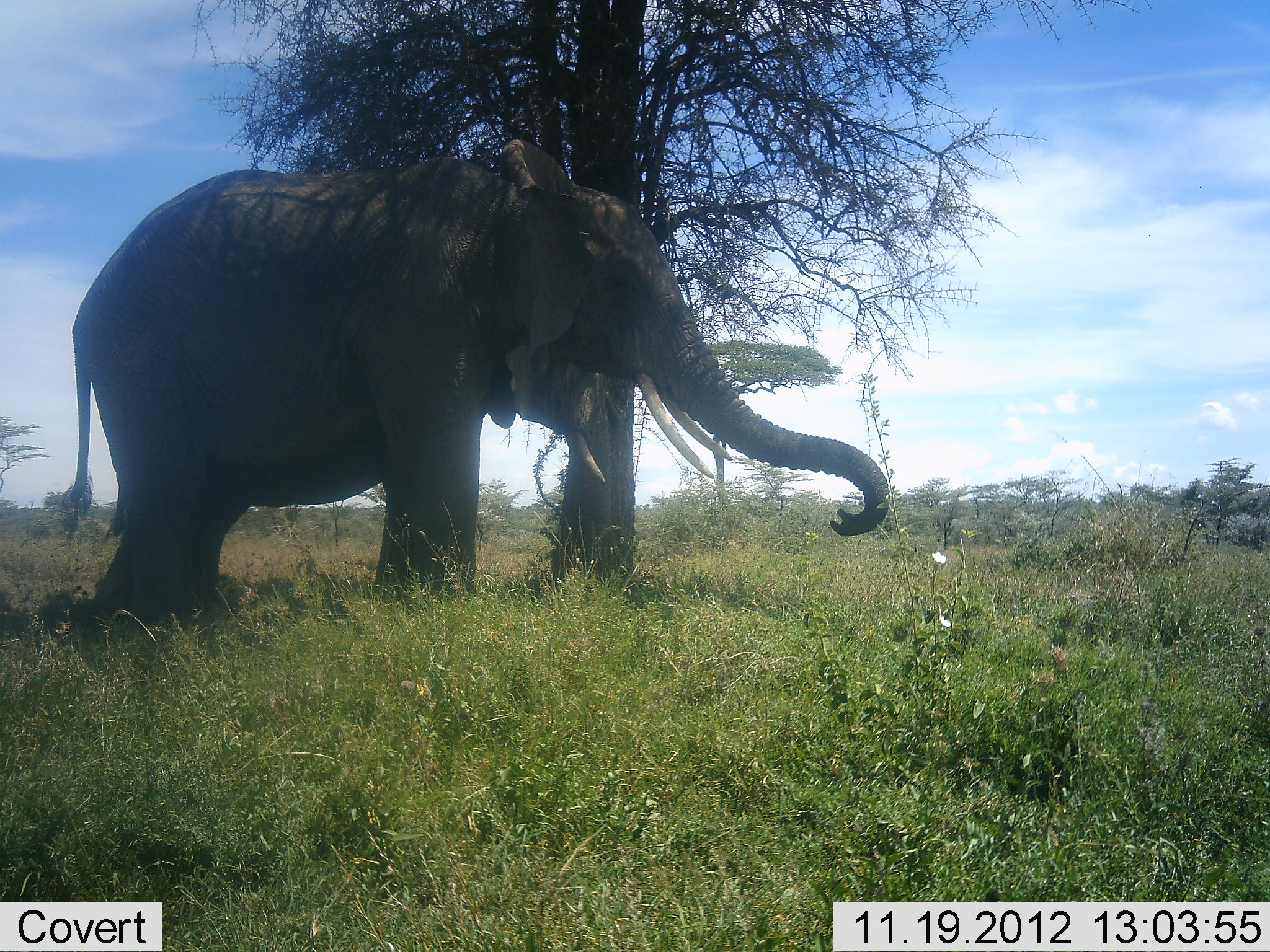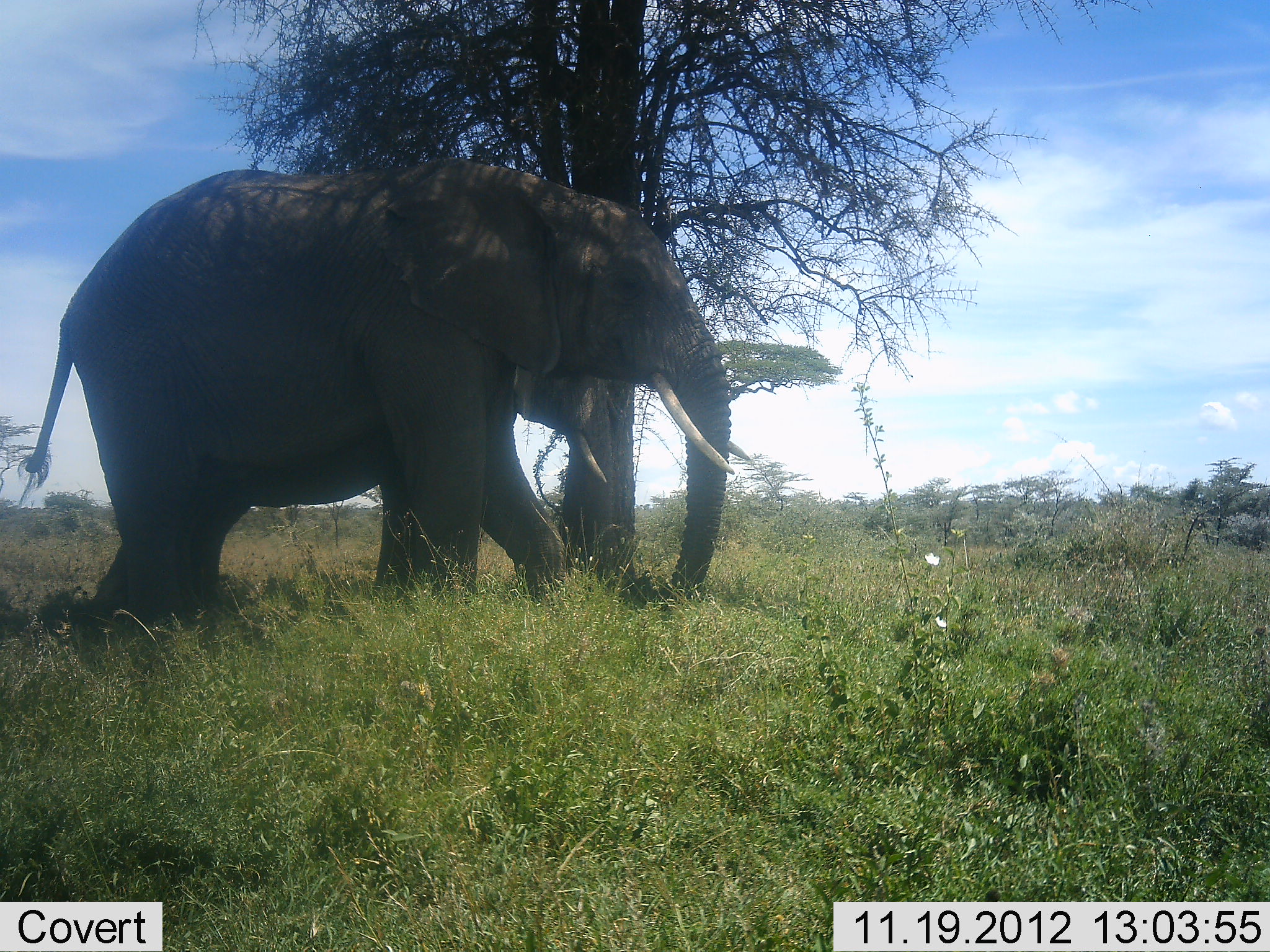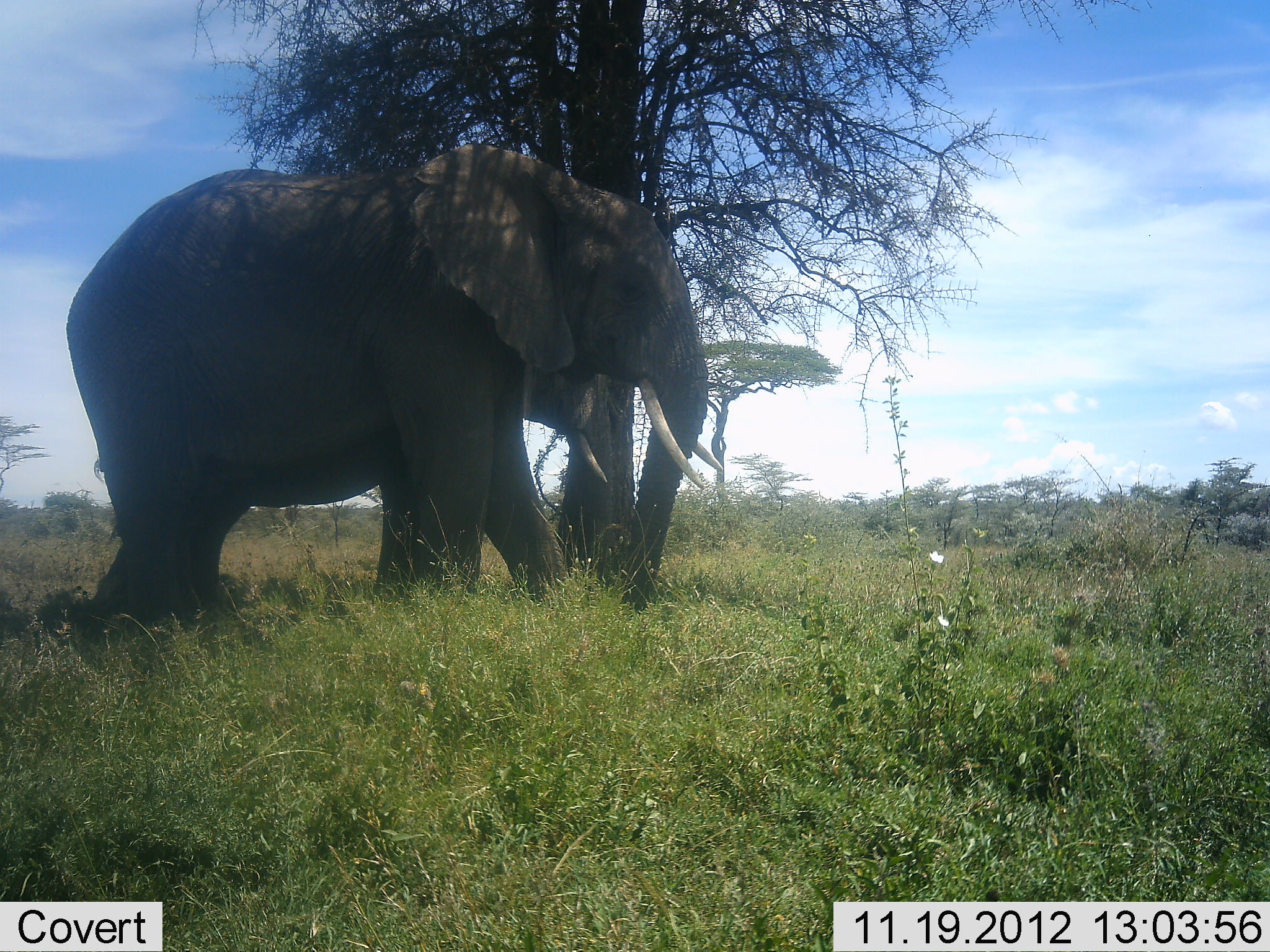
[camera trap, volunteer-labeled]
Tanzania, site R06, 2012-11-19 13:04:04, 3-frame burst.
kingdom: Animalia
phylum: Chordata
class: Mammalia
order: Proboscidea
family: Elephantidae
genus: Loxodonta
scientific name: Loxodonta africana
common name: african bush elephant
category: elephant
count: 2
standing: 80%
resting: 0%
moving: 20%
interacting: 0%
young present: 0%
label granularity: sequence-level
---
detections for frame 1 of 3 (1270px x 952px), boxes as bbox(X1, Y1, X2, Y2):
animal: bbox(60, 138, 890, 626)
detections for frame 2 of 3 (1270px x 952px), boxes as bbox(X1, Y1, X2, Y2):
animal: bbox(17, 160, 750, 641)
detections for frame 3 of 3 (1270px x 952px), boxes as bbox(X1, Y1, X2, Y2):
animal: bbox(63, 146, 725, 636)